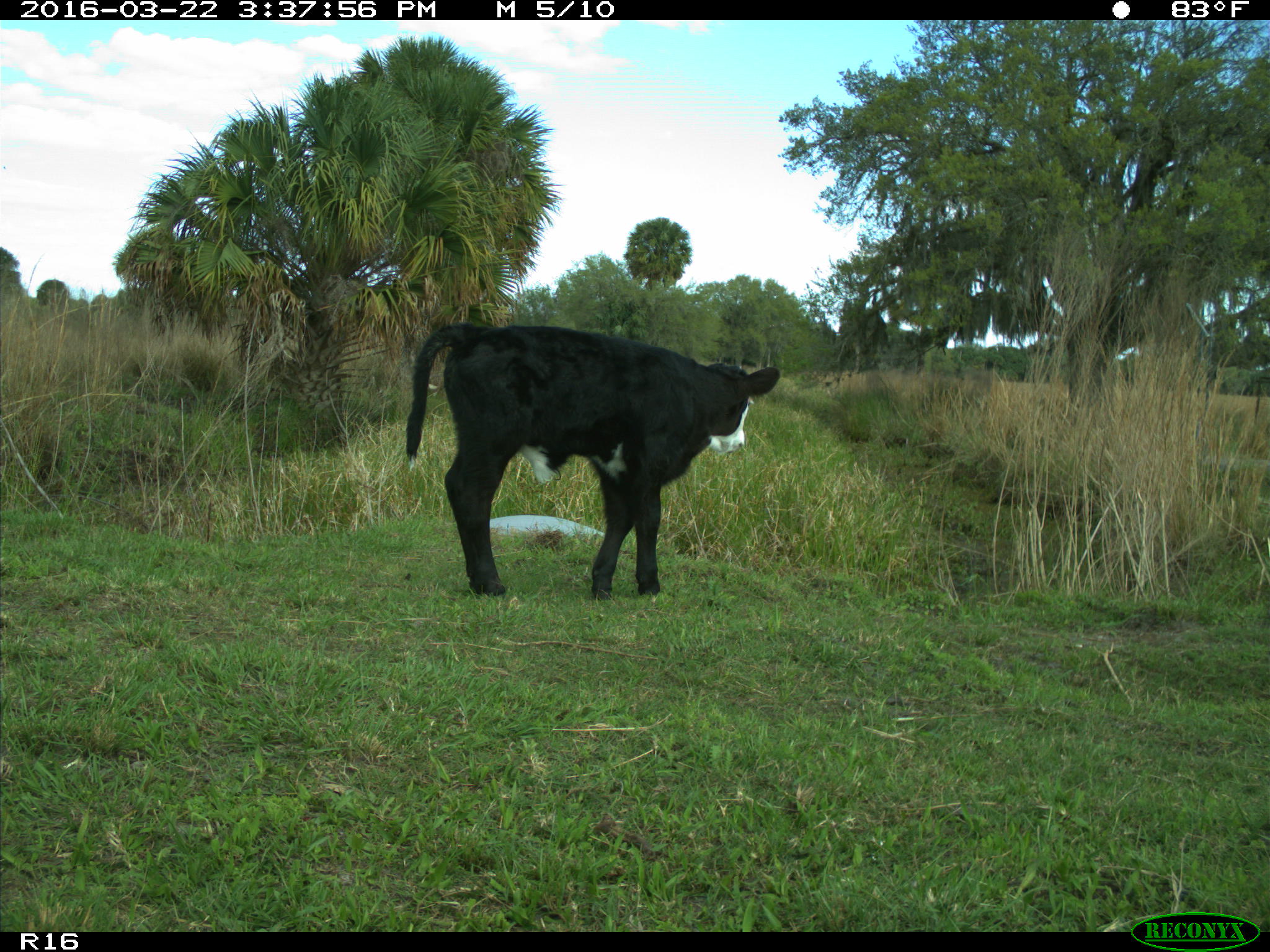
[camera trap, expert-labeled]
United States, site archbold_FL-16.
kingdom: Animalia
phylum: Chordata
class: Mammalia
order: Artiodactyla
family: Bovidae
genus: Bos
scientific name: Bos taurus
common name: domestic cow